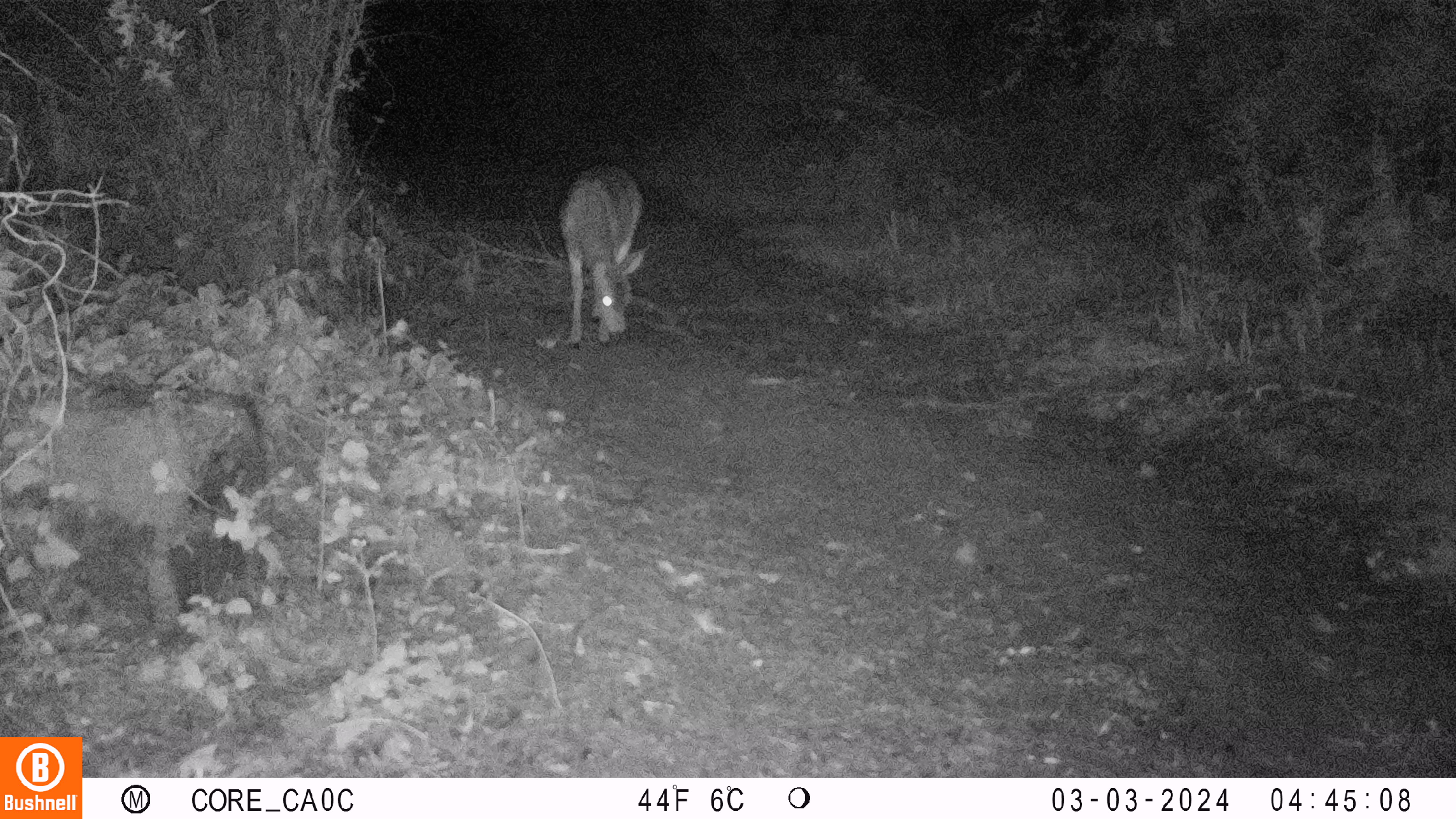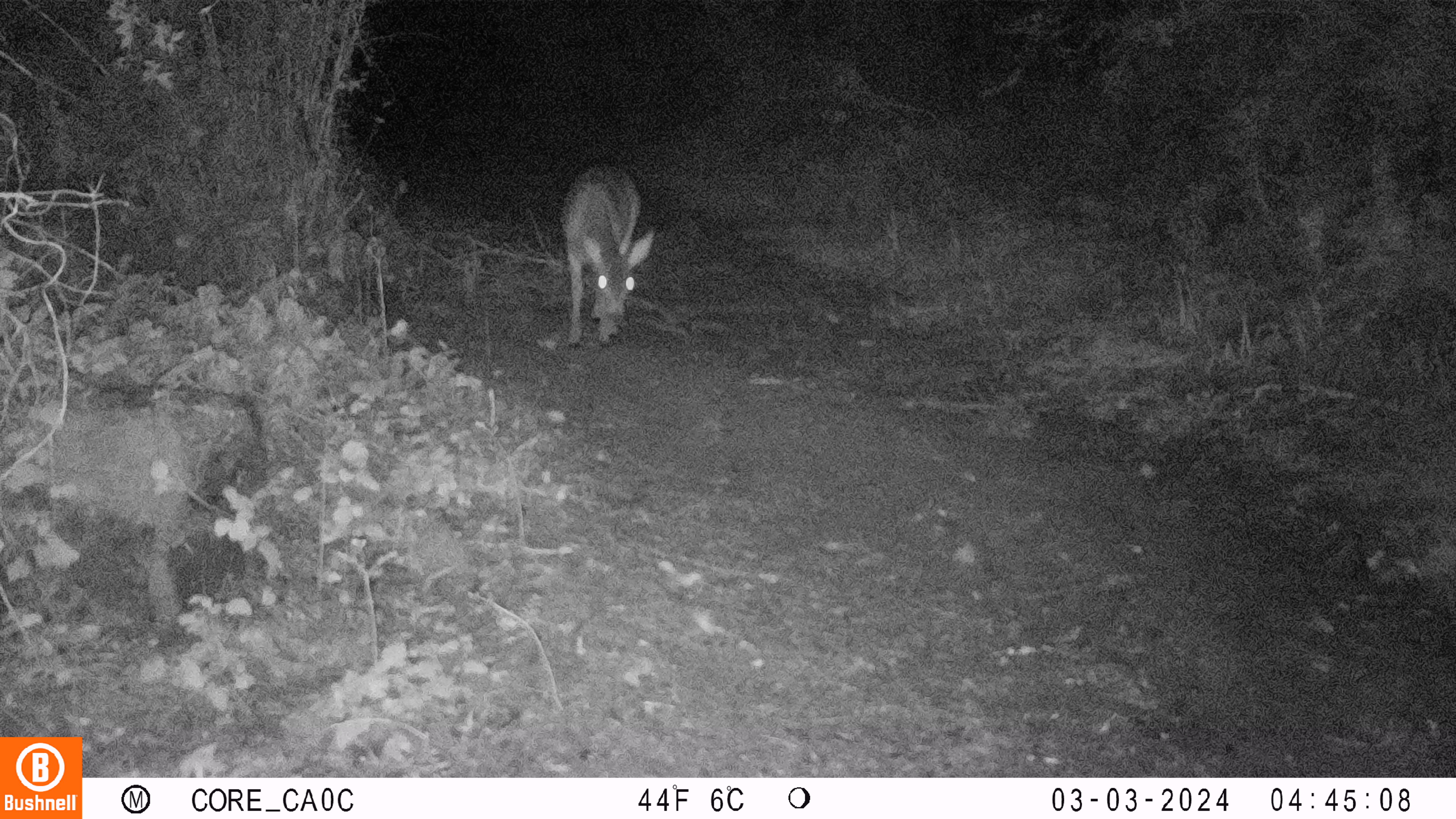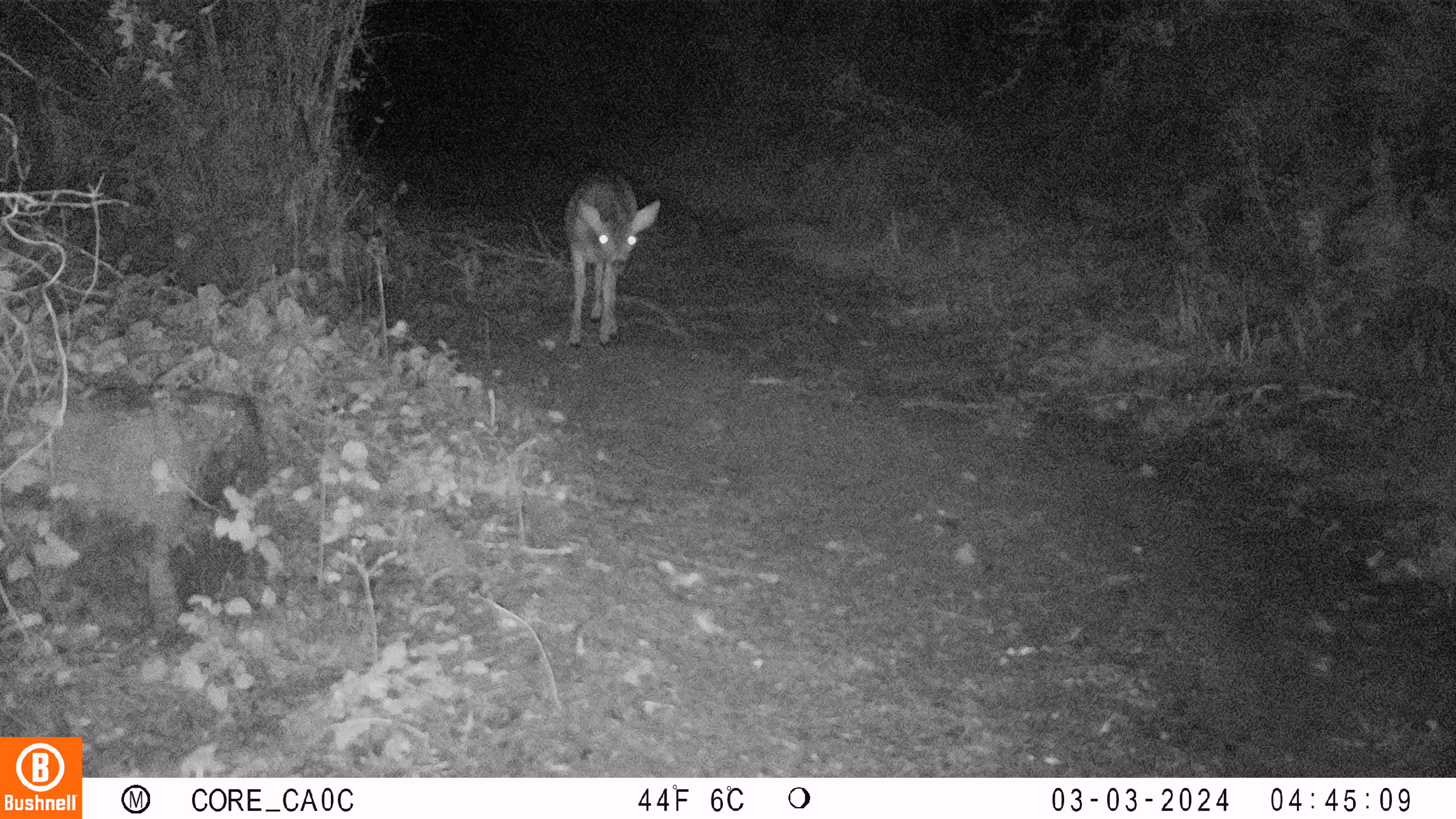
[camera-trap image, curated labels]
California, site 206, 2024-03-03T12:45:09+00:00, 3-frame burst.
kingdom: Animalia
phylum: Chordata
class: Mammalia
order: Artiodactyla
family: Cervidae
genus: Odocoileus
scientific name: Odocoileus hemionus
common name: mule deer